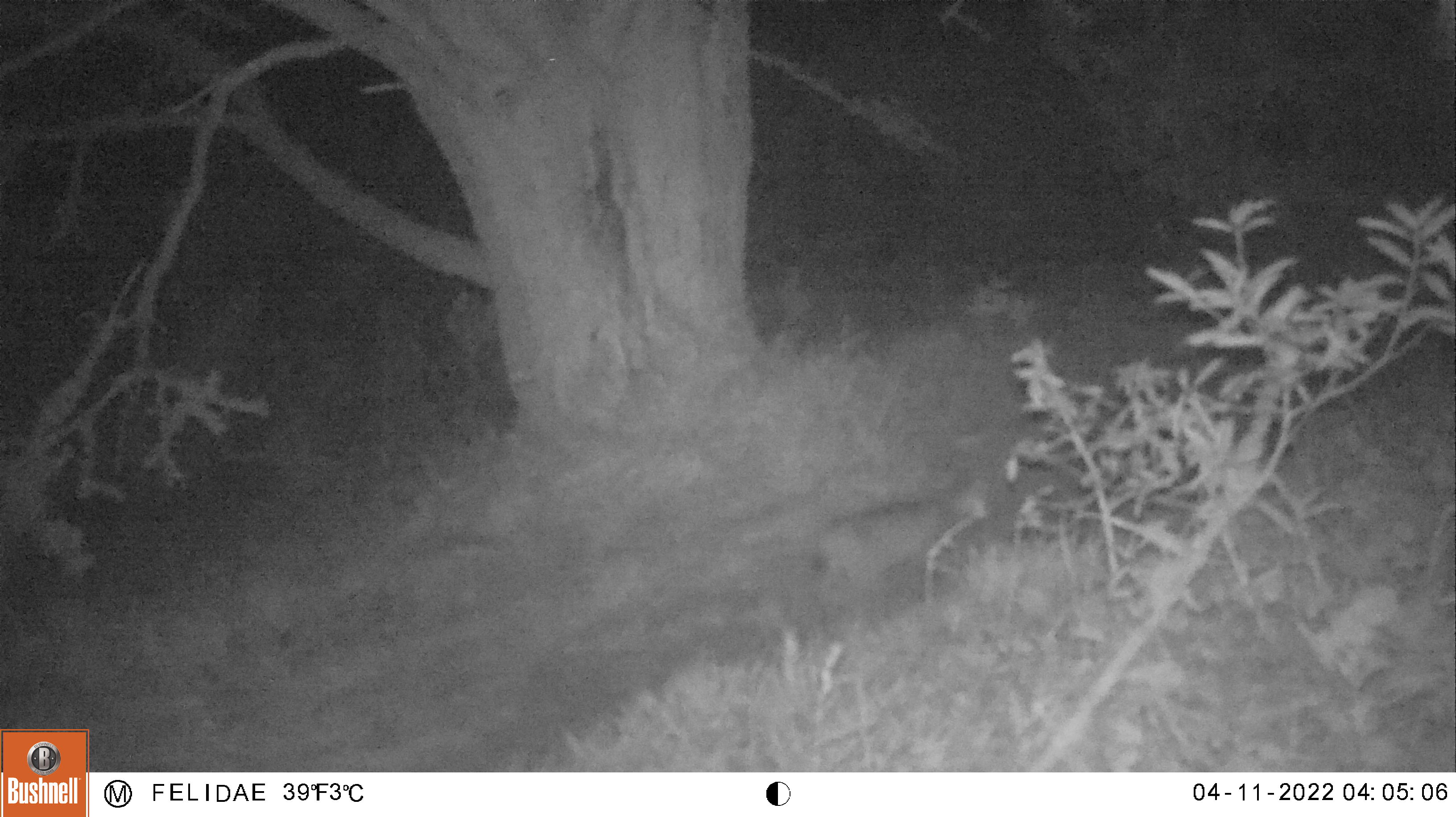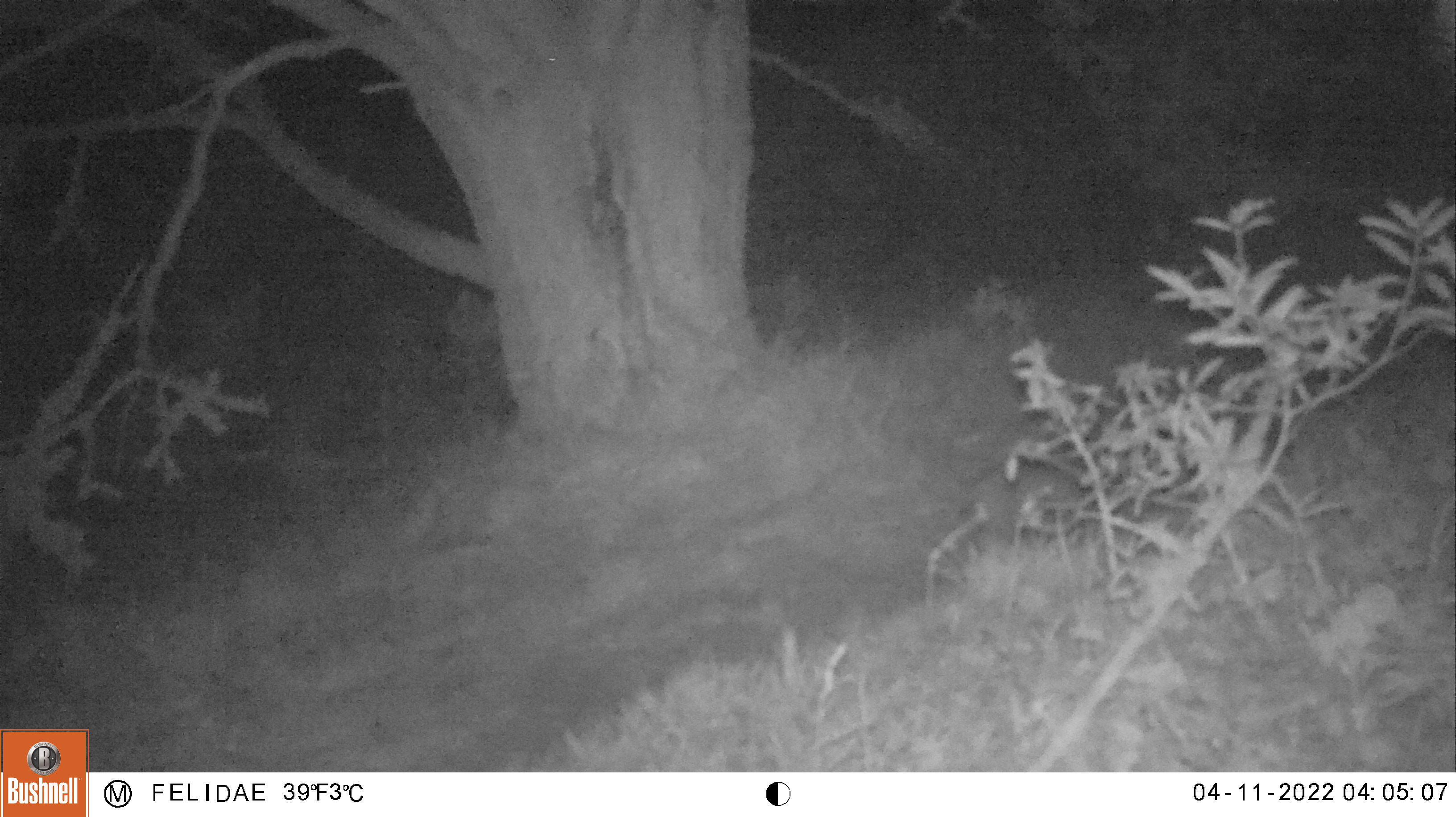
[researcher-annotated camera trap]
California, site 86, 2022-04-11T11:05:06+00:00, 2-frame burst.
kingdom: Animalia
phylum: Chordata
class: Mammalia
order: Carnivora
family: Felidae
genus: Lynx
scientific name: Lynx rufus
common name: bobcat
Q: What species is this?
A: Bobcat (Lynx rufus).